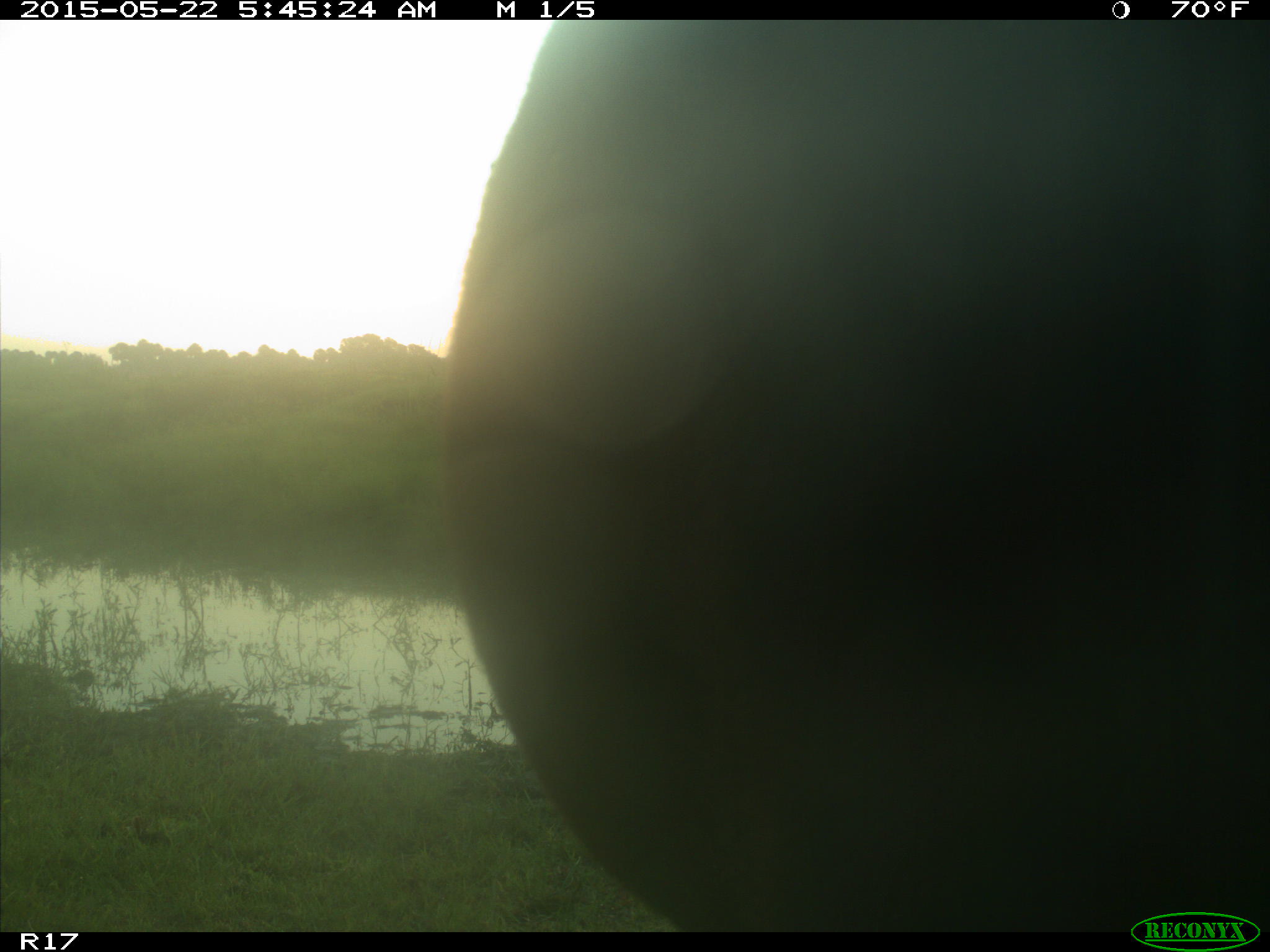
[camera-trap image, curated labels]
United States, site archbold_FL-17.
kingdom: Animalia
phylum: Chordata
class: Mammalia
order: Artiodactyla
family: Bovidae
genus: Bos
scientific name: Bos taurus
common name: domestic cow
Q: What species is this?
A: Bos taurus (domestic cow).